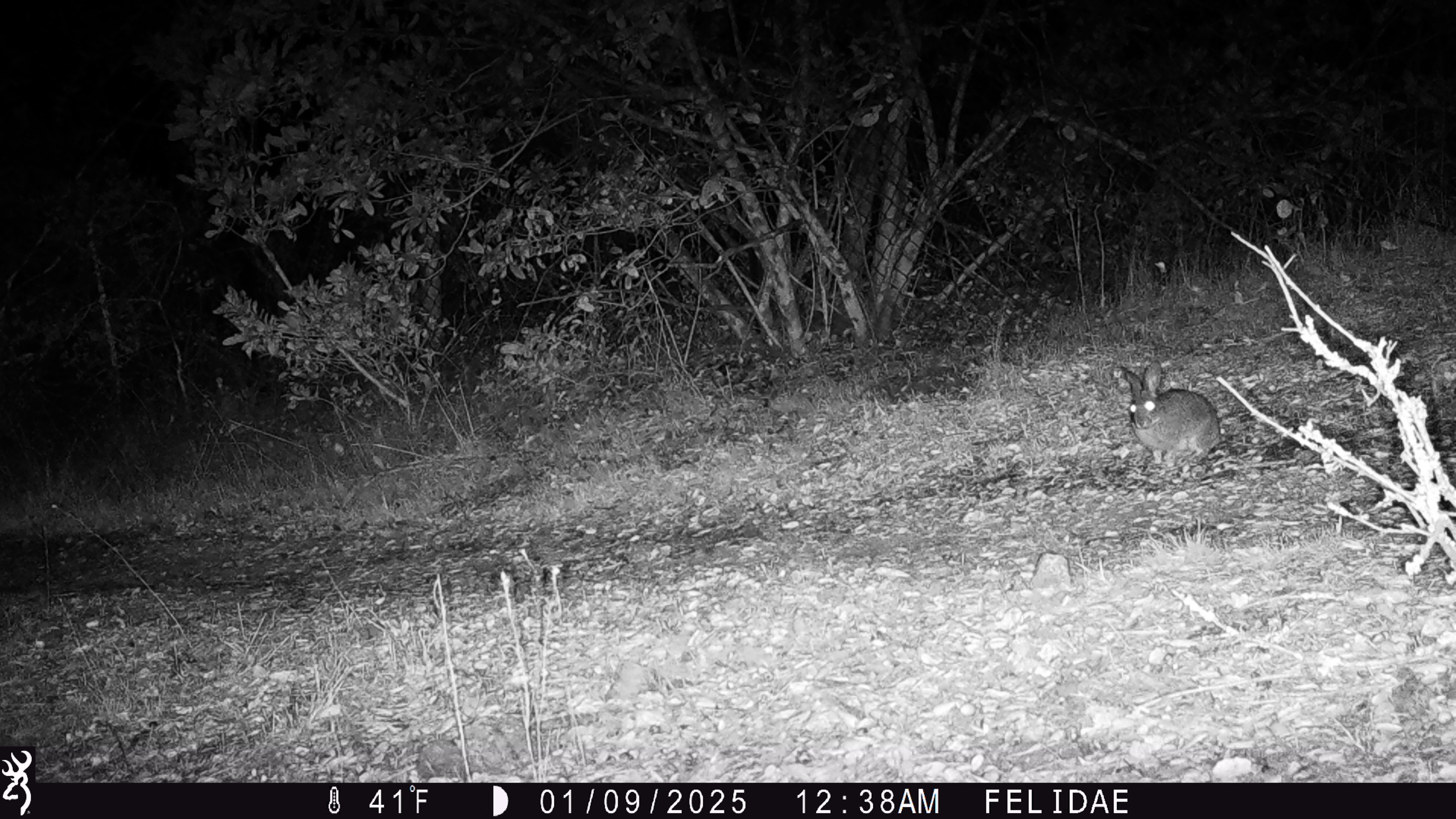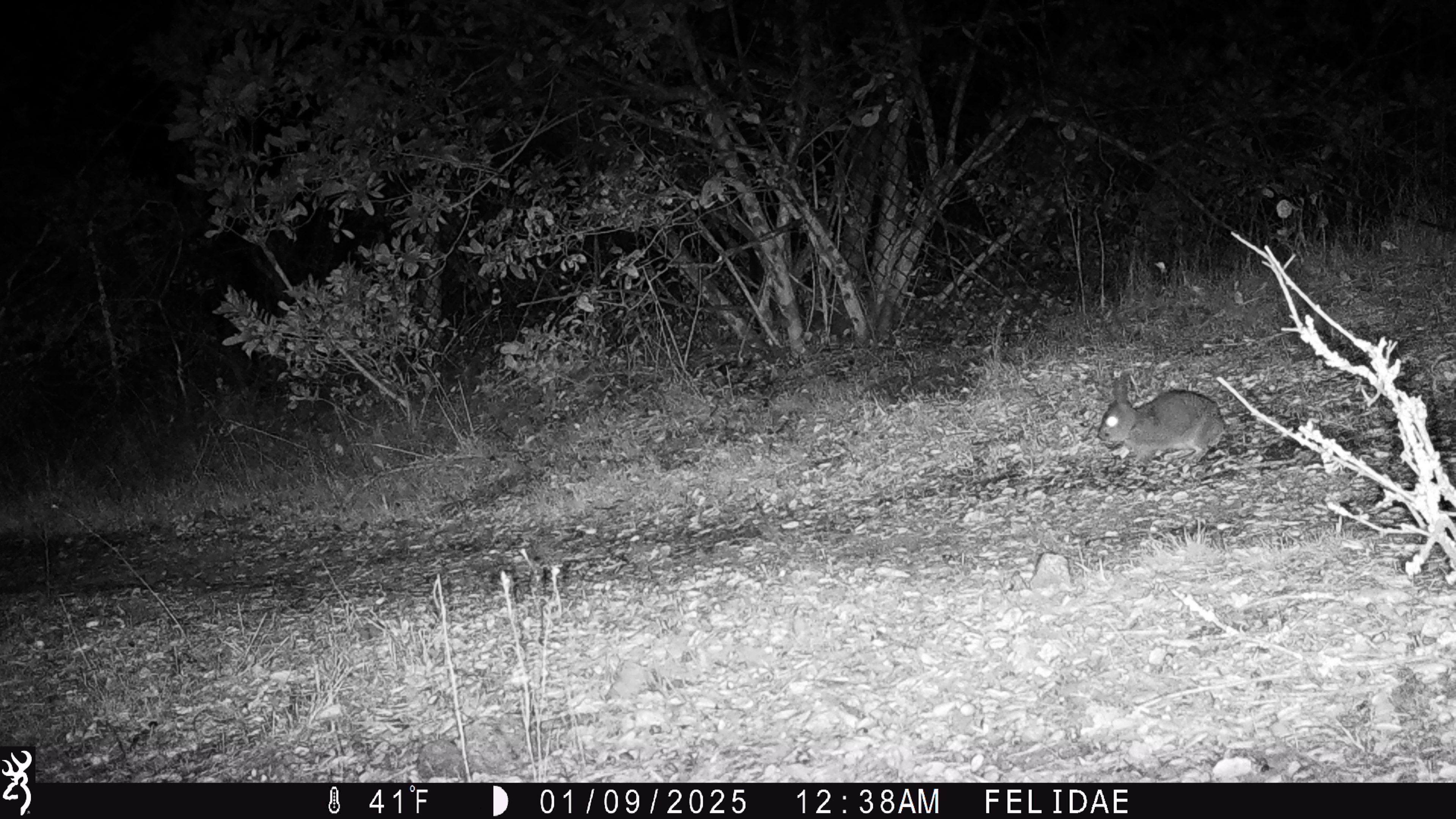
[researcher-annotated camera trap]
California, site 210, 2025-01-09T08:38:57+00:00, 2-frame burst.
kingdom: Animalia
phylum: Chordata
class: Mammalia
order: Lagomorpha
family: Leporidae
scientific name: Leporidae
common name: rabbit